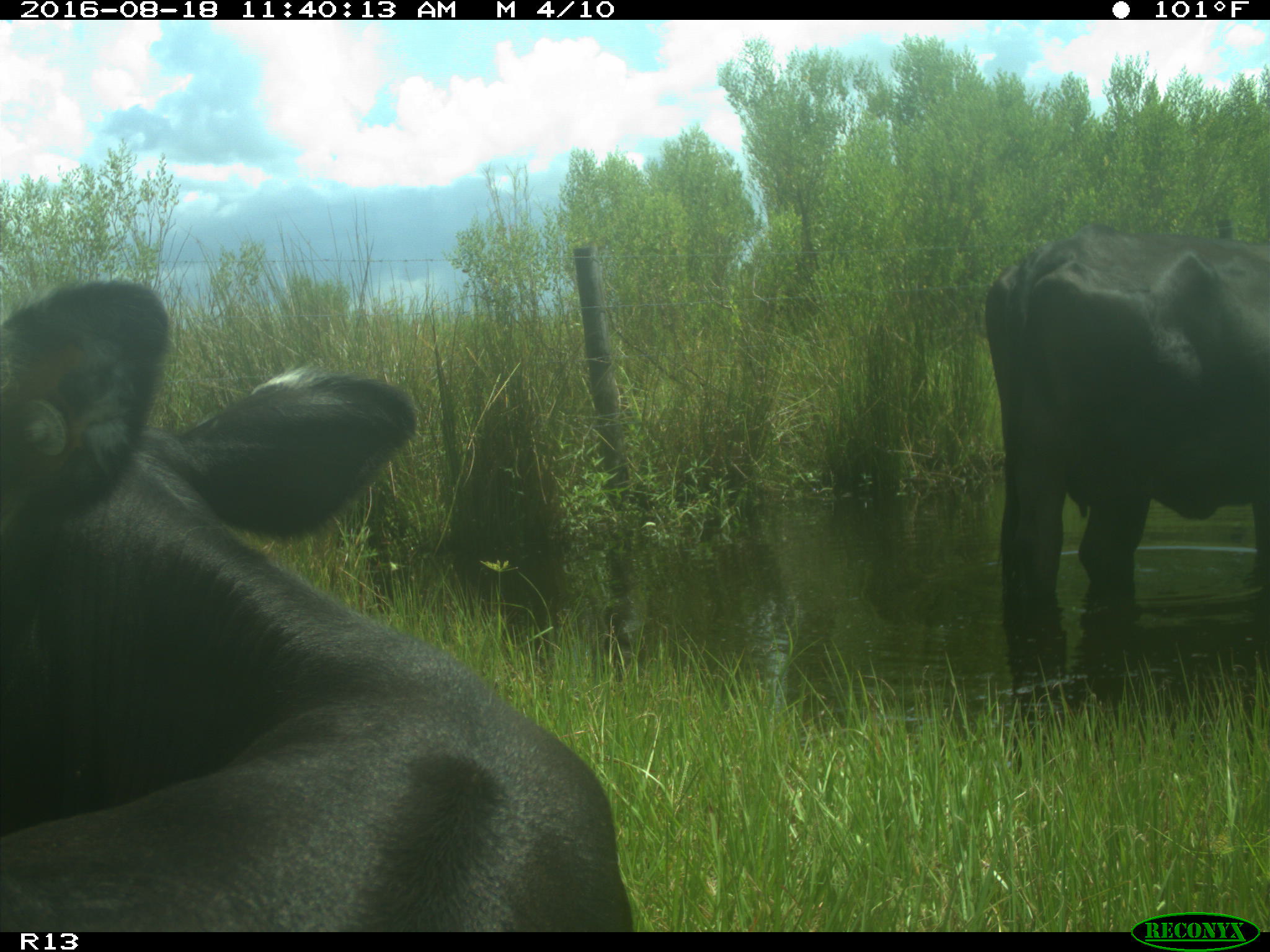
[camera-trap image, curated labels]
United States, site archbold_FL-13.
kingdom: Animalia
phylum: Chordata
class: Mammalia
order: Artiodactyla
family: Bovidae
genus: Bos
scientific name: Bos taurus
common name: domestic cow